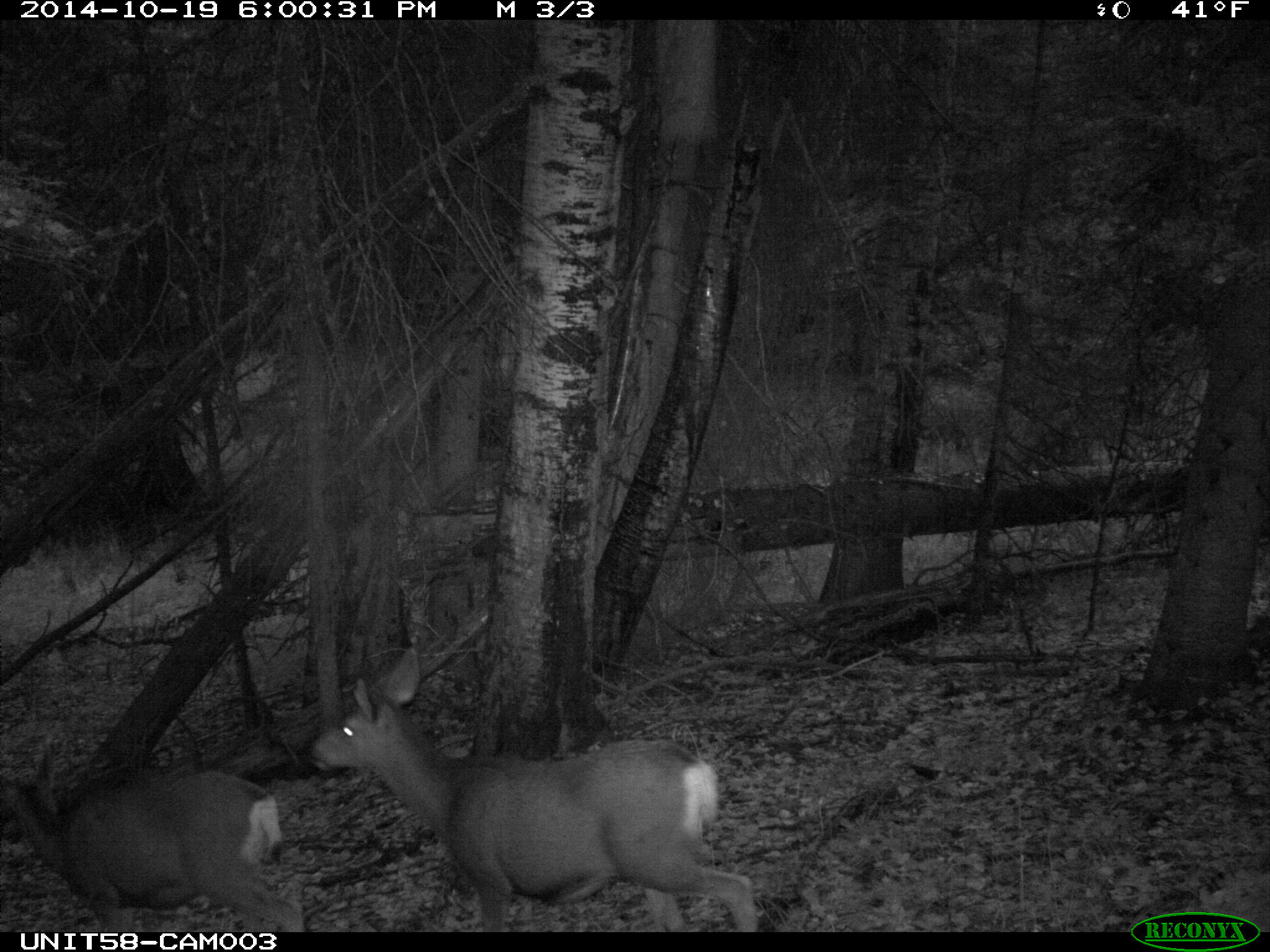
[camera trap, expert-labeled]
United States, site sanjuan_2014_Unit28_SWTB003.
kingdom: Animalia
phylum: Chordata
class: Mammalia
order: Artiodactyla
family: Cervidae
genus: Odocoileus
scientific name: Odocoileus hemionus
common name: mule deer